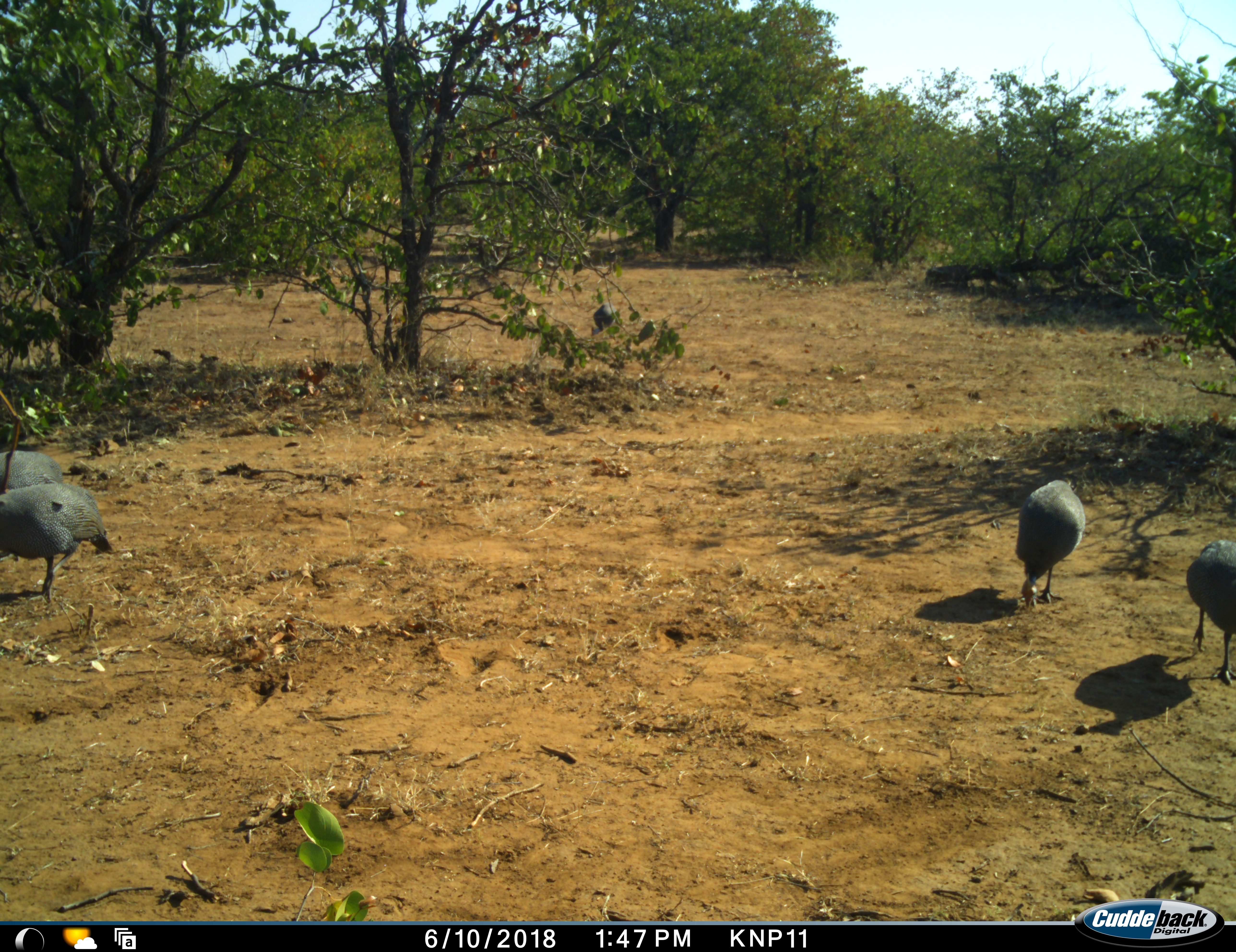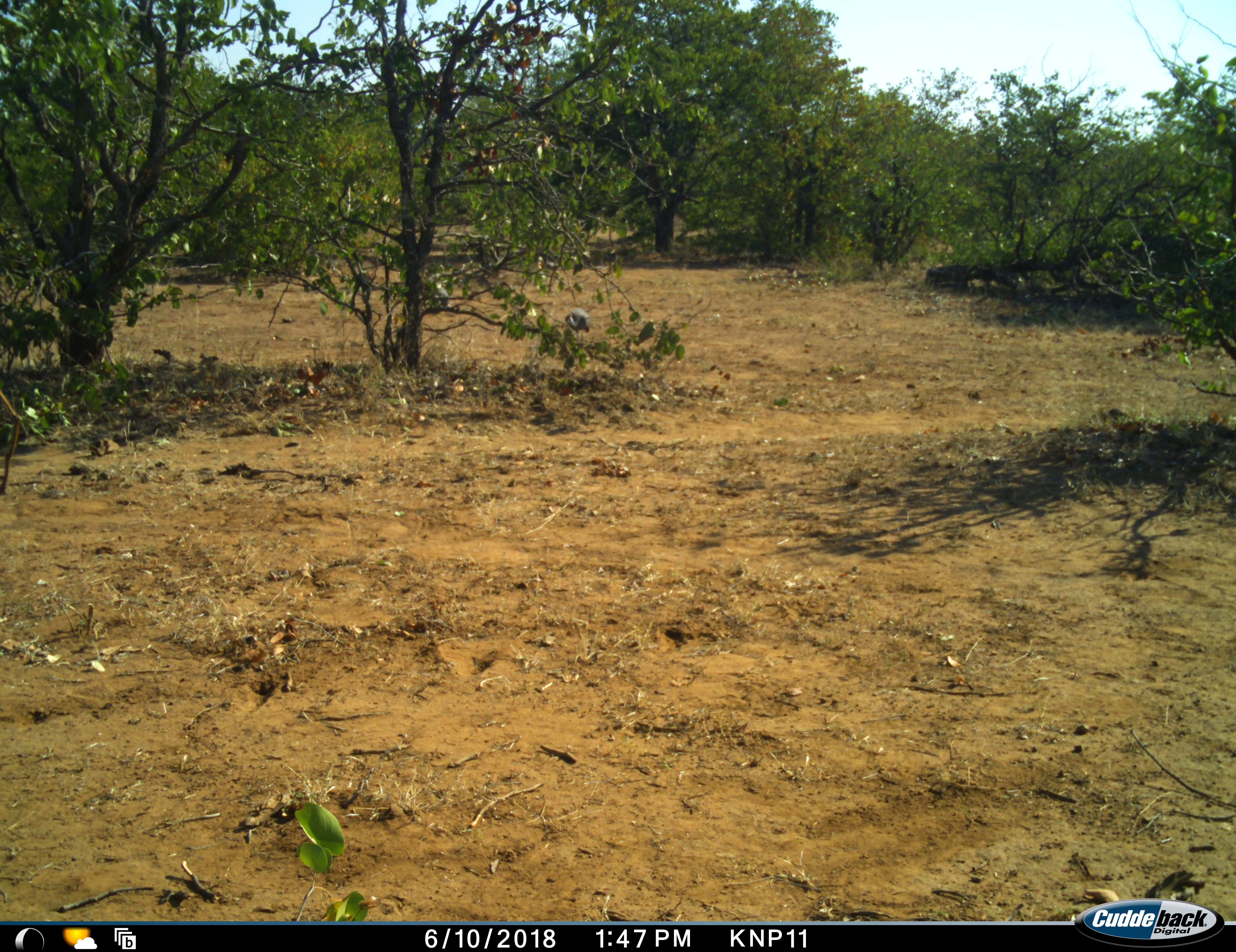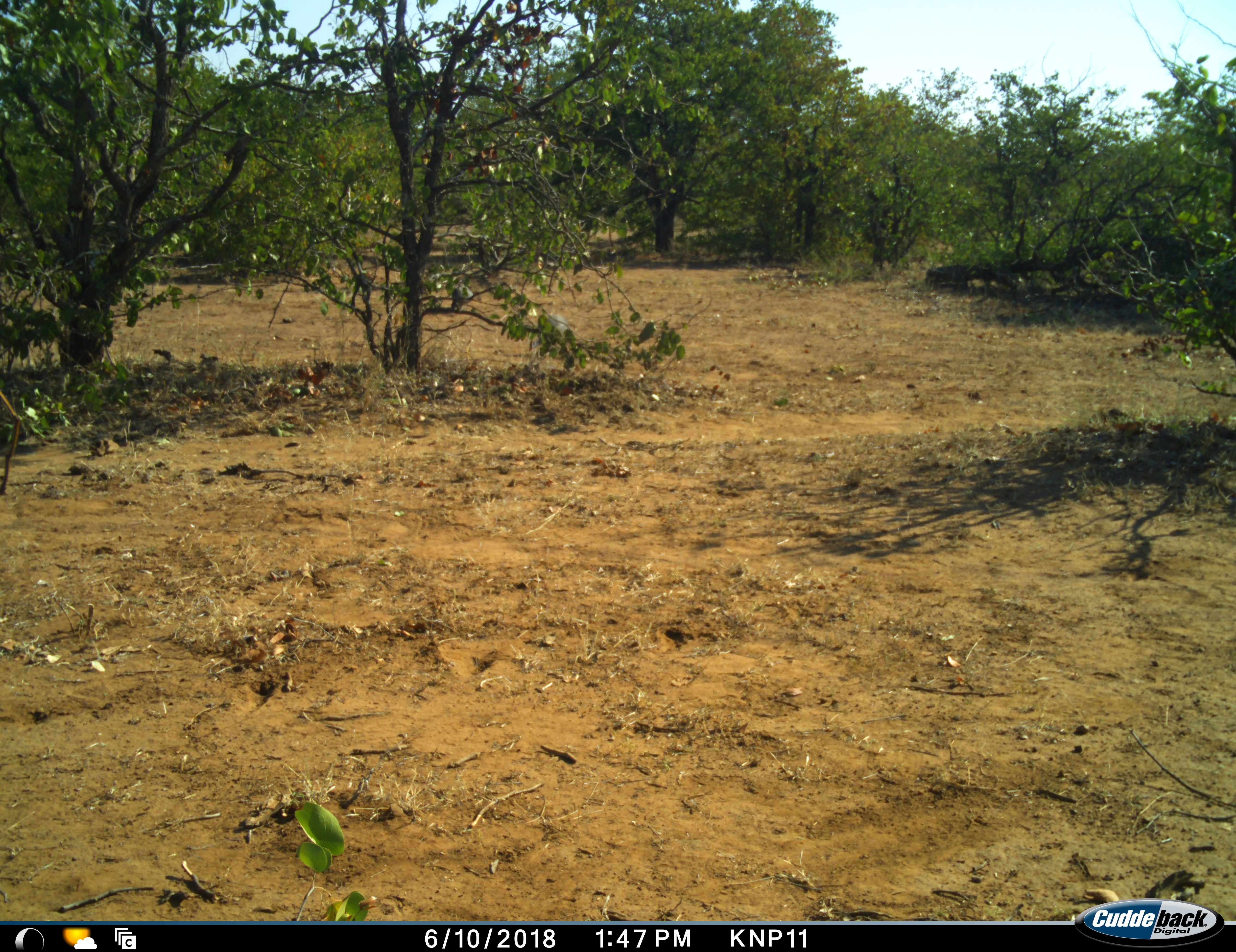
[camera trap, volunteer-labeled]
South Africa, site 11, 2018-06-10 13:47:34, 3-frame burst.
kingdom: Animalia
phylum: Chordata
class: Aves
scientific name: Aves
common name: bird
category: birdother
Birdother (bird) (Aves), count 6. Behavior (volunteer vote fractions): standing 11%, resting 0%, moving 89%, interacting 0%. Young present (vote fraction): 0%. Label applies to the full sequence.